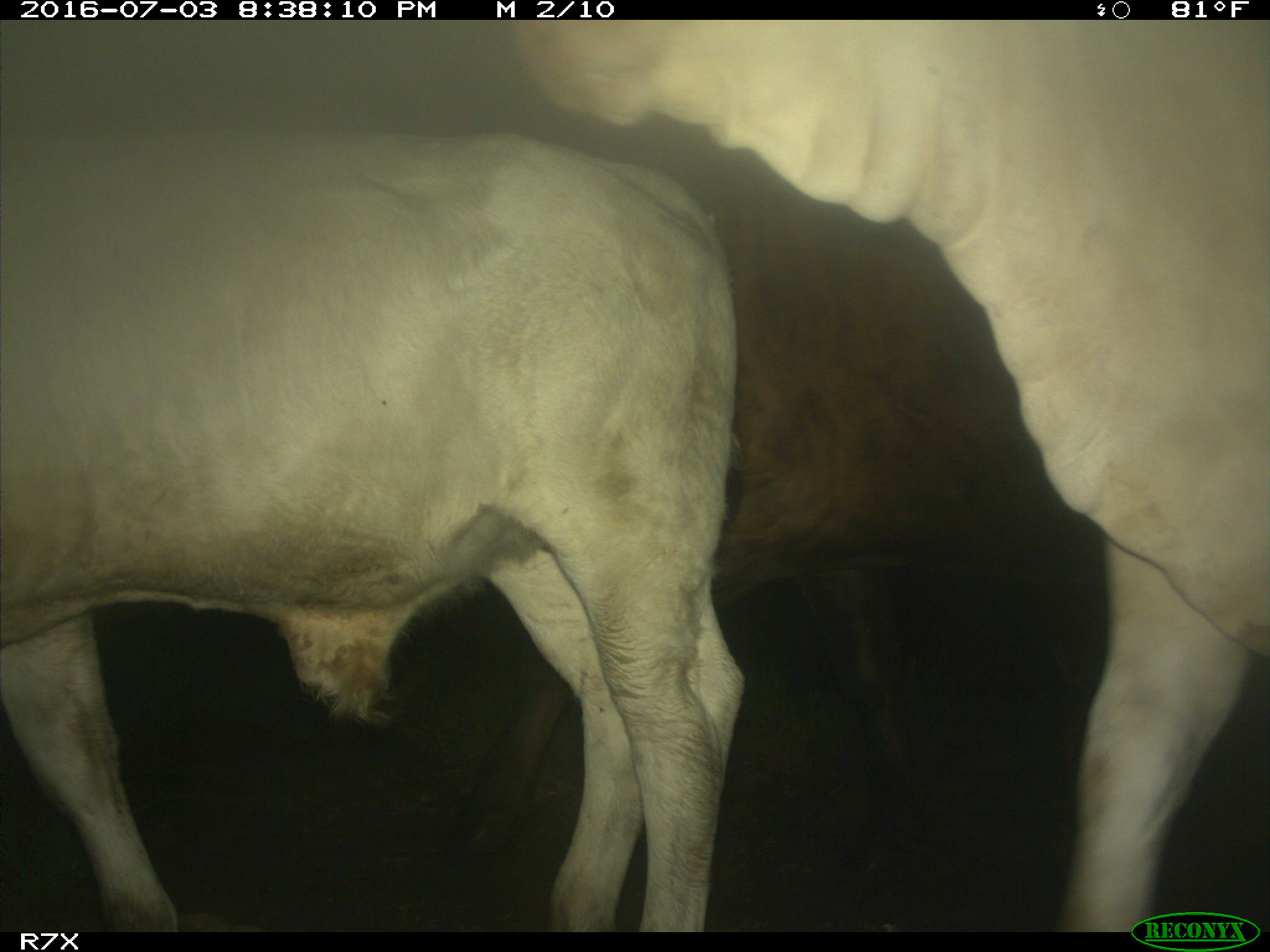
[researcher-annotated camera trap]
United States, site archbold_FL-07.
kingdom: Animalia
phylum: Chordata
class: Mammalia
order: Artiodactyla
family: Bovidae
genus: Bos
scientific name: Bos taurus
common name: domestic cow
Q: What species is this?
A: Bos taurus (domestic cow).